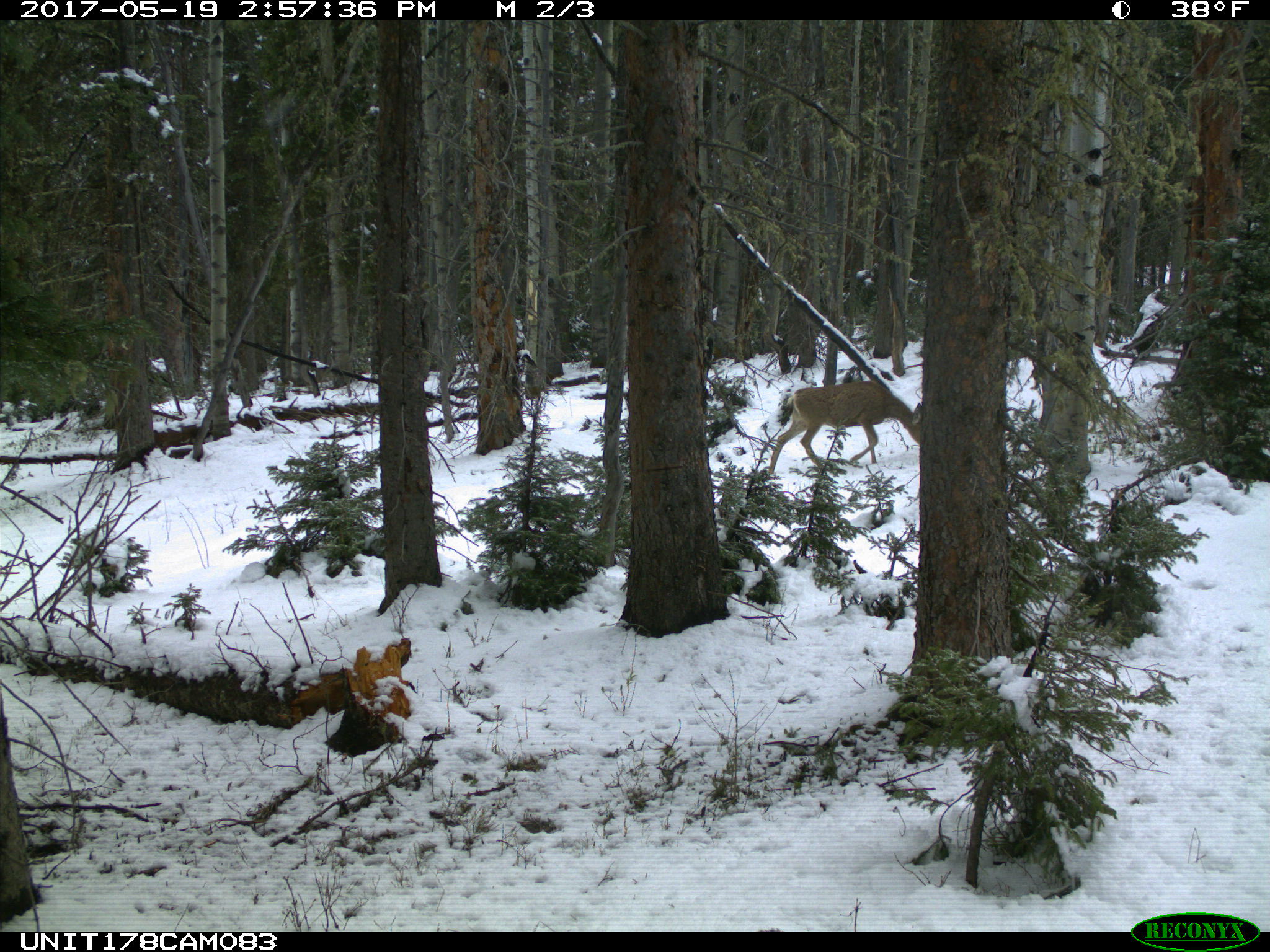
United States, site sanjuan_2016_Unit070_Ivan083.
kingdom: Animalia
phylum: Chordata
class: Mammalia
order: Artiodactyla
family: Cervidae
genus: Odocoileus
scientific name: Odocoileus hemionus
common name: mule deer